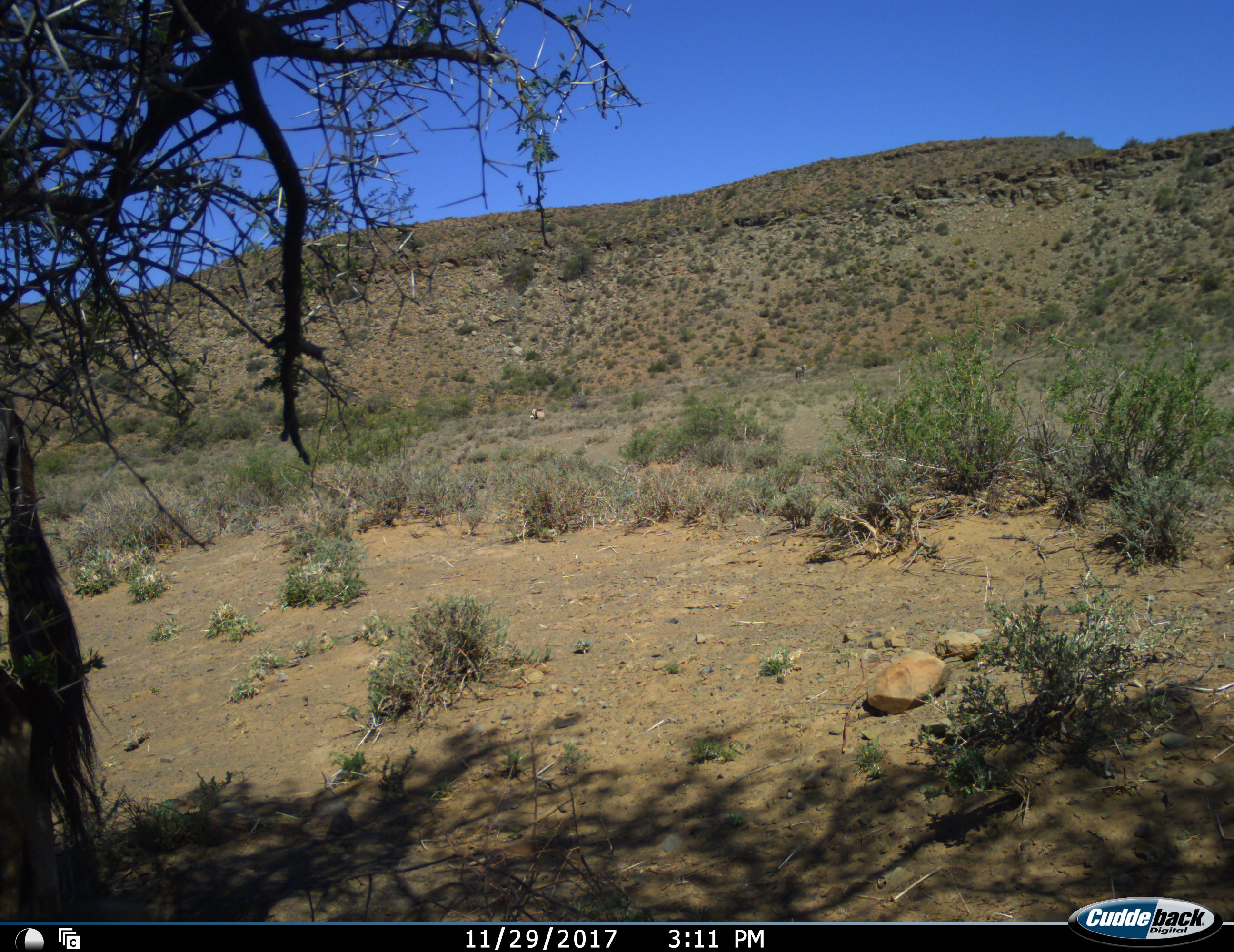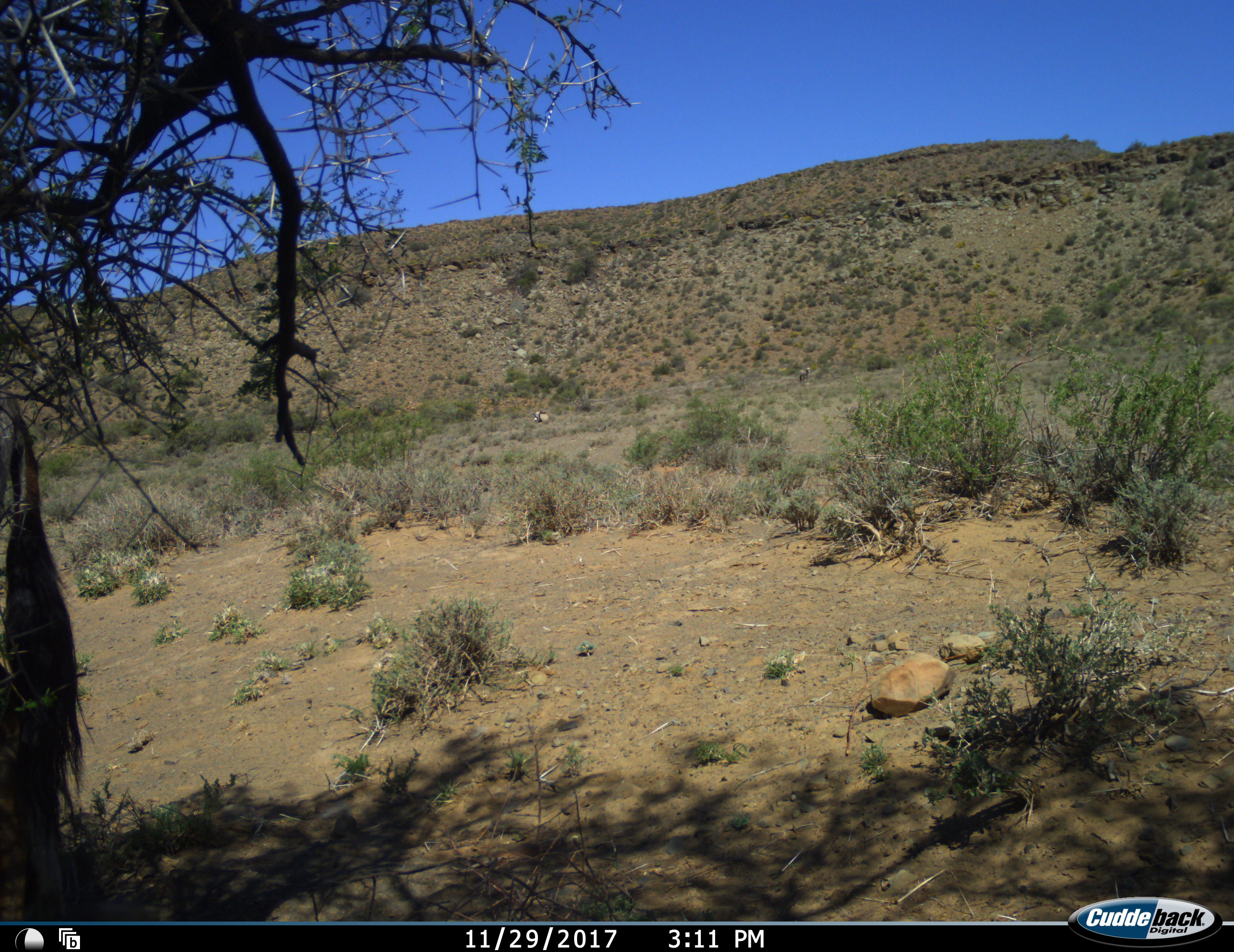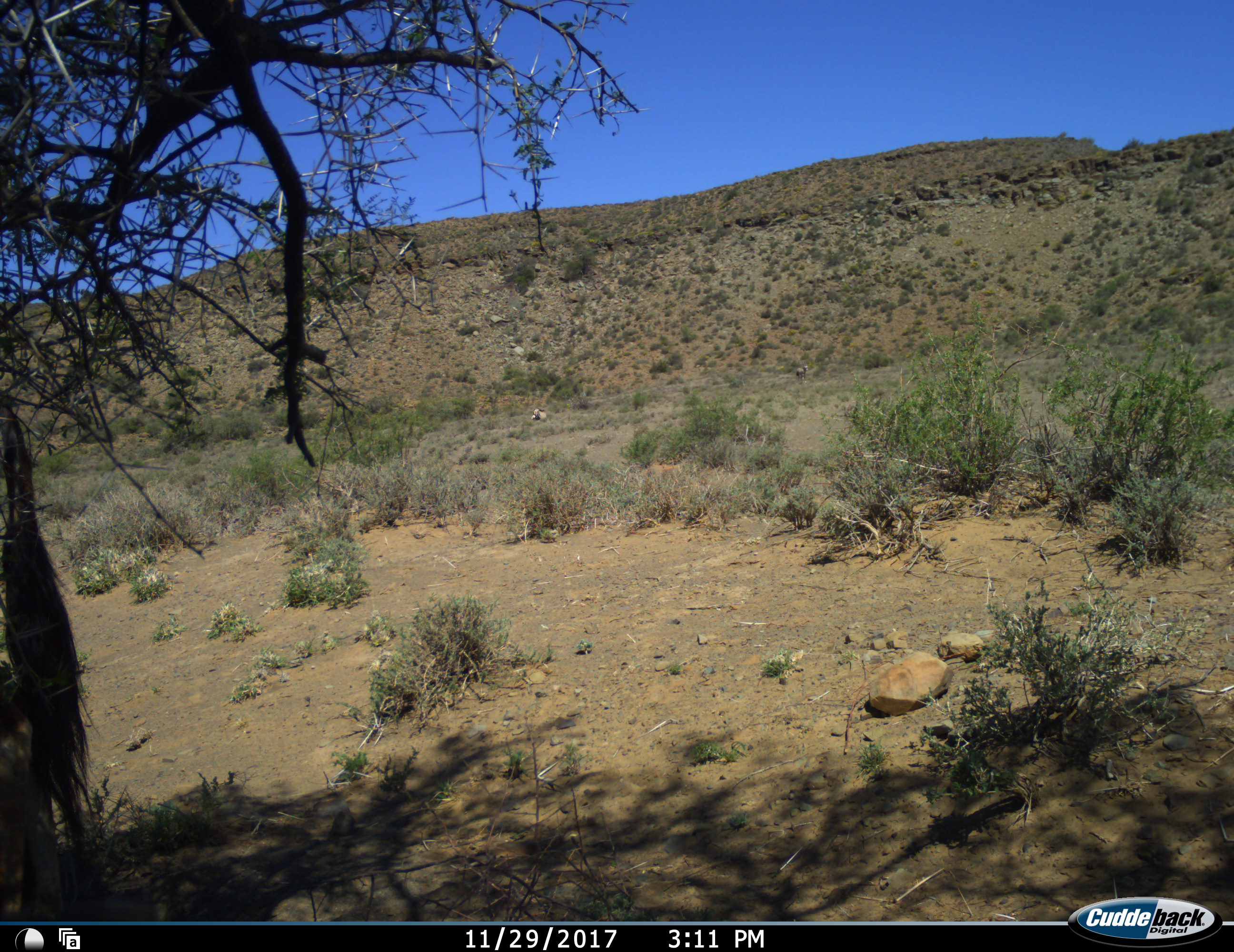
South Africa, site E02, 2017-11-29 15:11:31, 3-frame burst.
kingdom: Animalia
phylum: Chordata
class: Mammalia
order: Artiodactyla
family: Bovidae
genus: Oryx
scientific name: Oryx gazella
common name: gemsbok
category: gemsbokoryx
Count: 2.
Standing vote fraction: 100%.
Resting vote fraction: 60%.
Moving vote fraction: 0%.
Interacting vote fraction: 0%.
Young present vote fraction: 0%.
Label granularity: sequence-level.